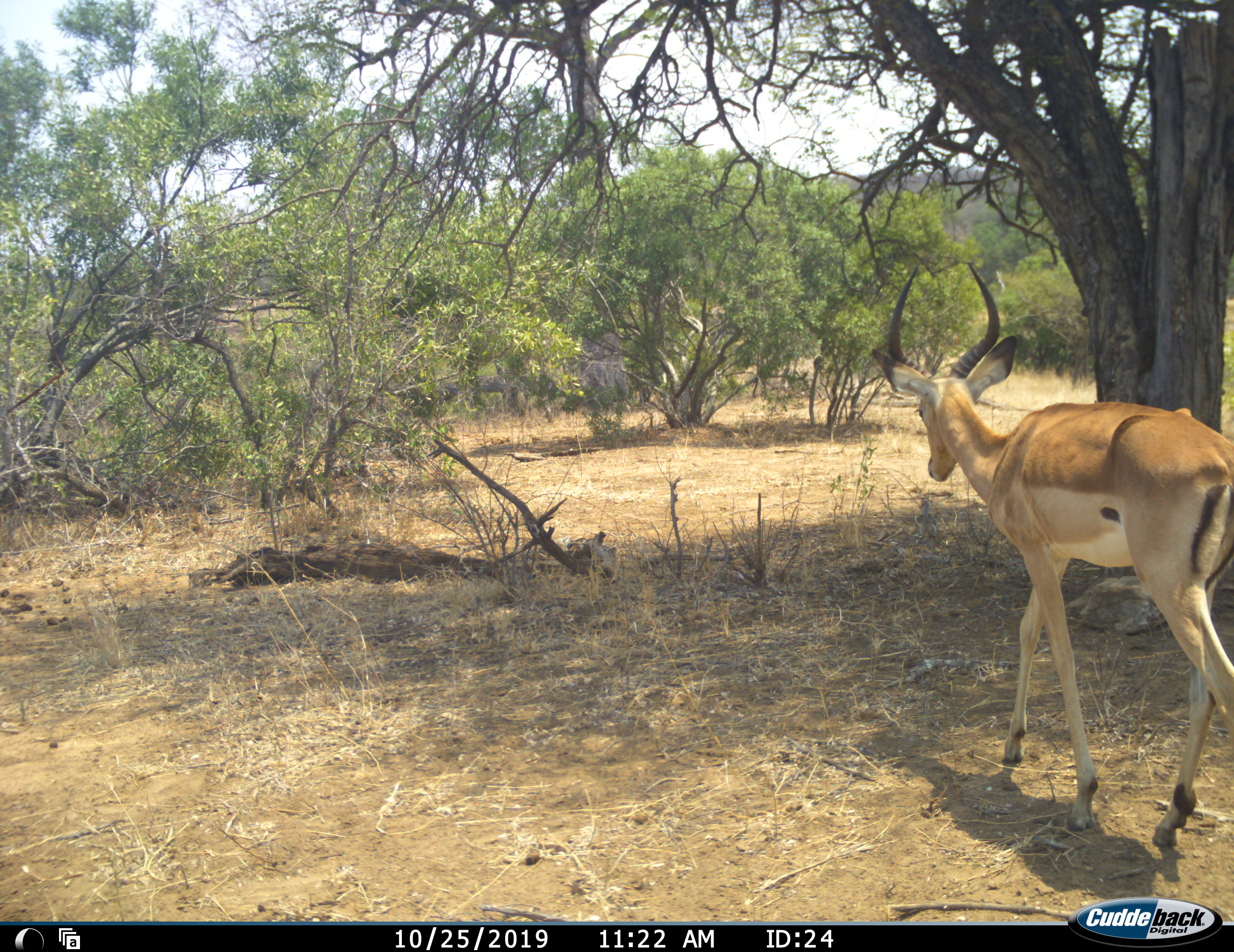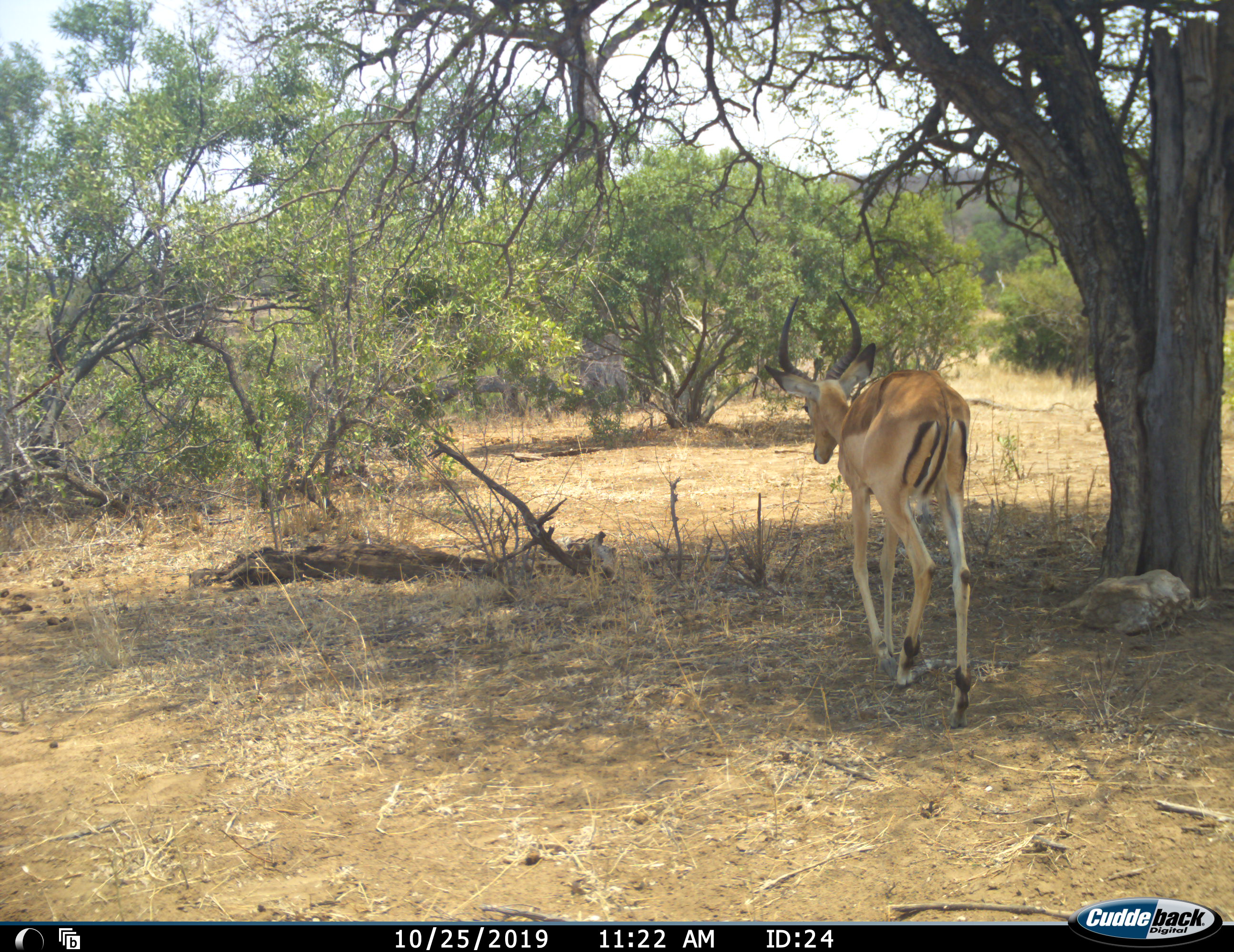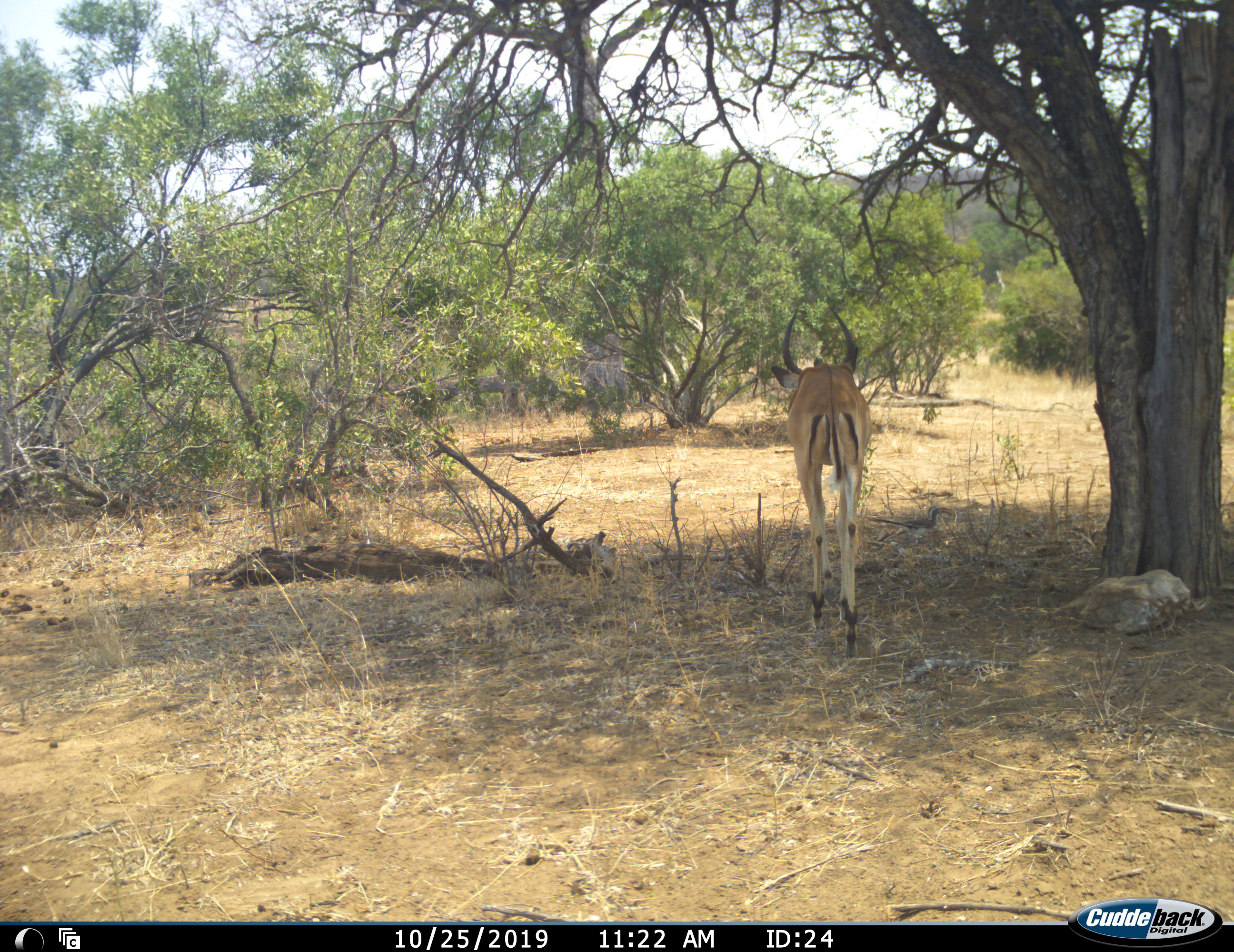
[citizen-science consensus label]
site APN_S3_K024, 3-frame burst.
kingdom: Animalia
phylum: Chordata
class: Mammalia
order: Artiodactyla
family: Bovidae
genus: Aepyceros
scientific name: Aepyceros melampus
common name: impala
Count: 1.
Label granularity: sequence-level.